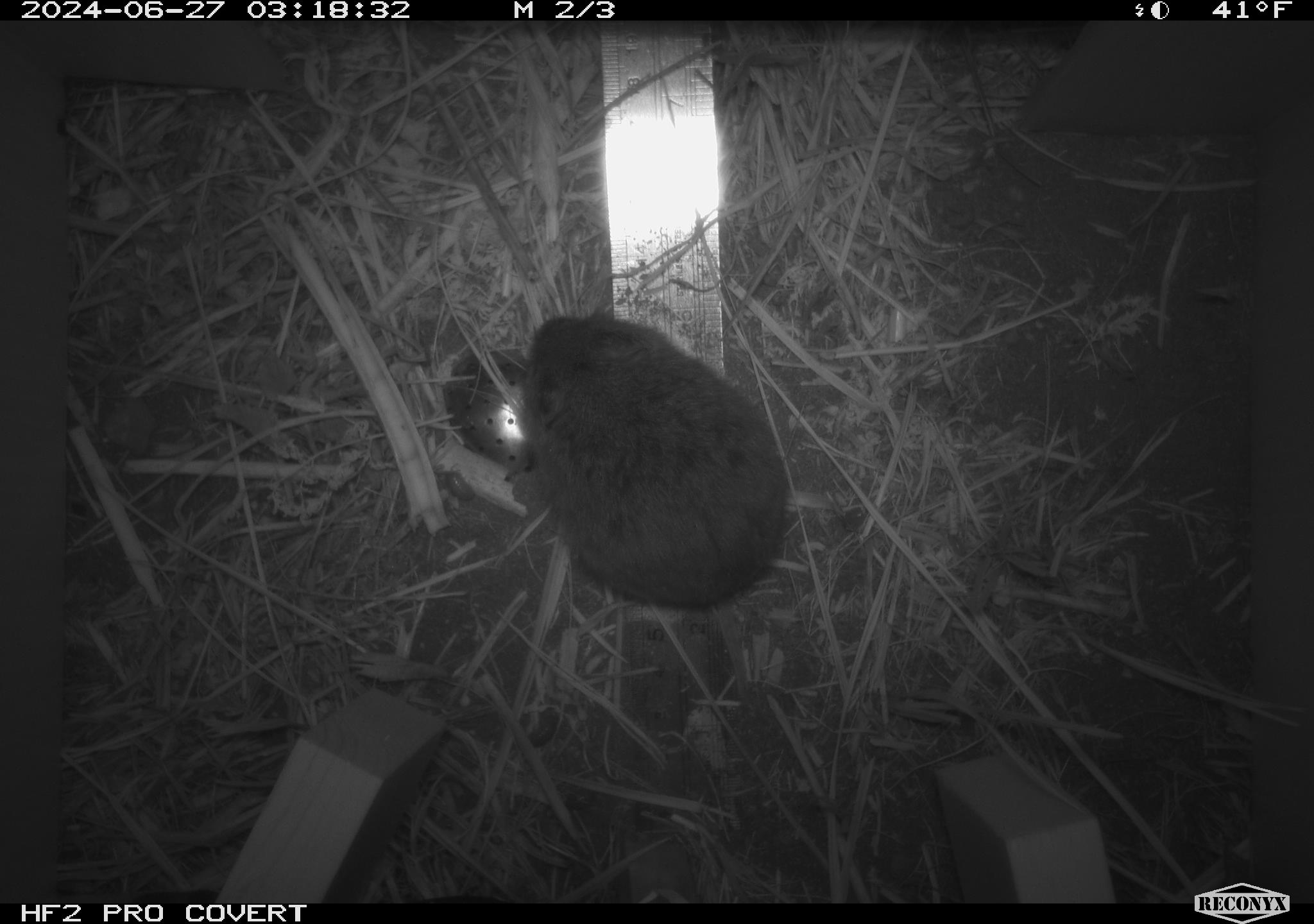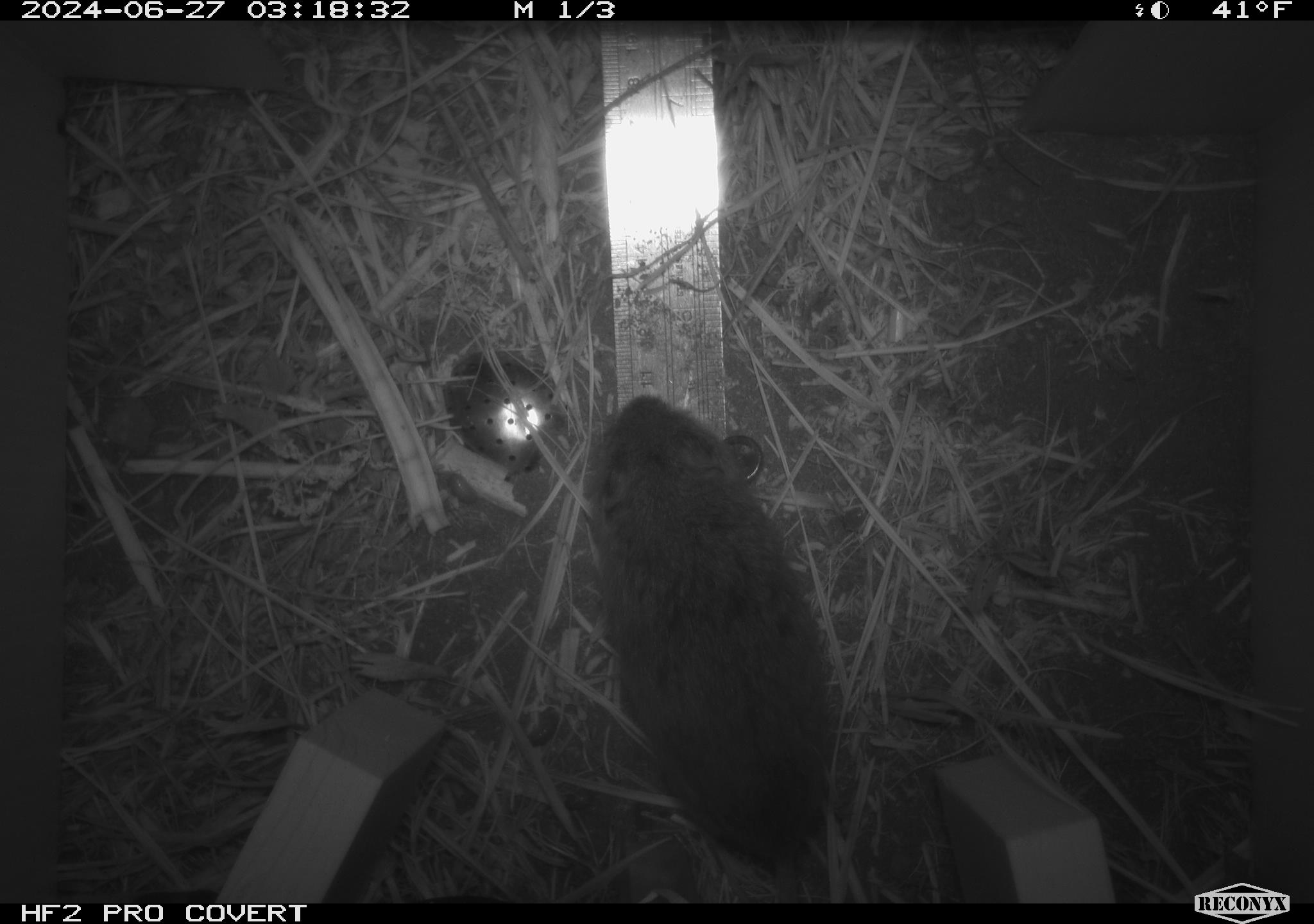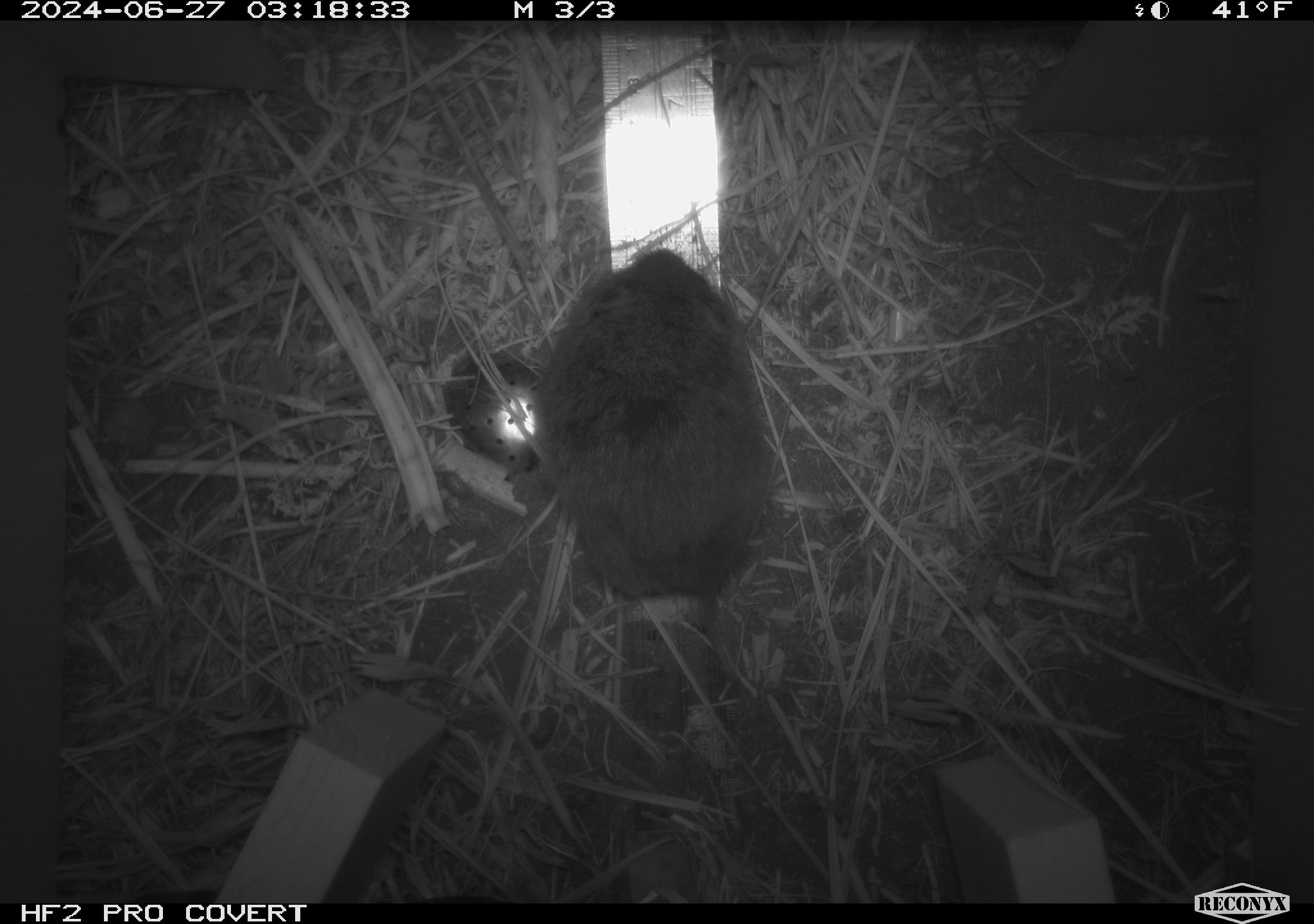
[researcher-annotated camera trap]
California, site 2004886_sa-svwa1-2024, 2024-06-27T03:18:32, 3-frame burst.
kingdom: Animalia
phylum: Chordata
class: Mammalia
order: Eulipotyphla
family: Soricidae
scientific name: Soricidae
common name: shrews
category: soricidae family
Soricidae family (shrews) (Soricidae).